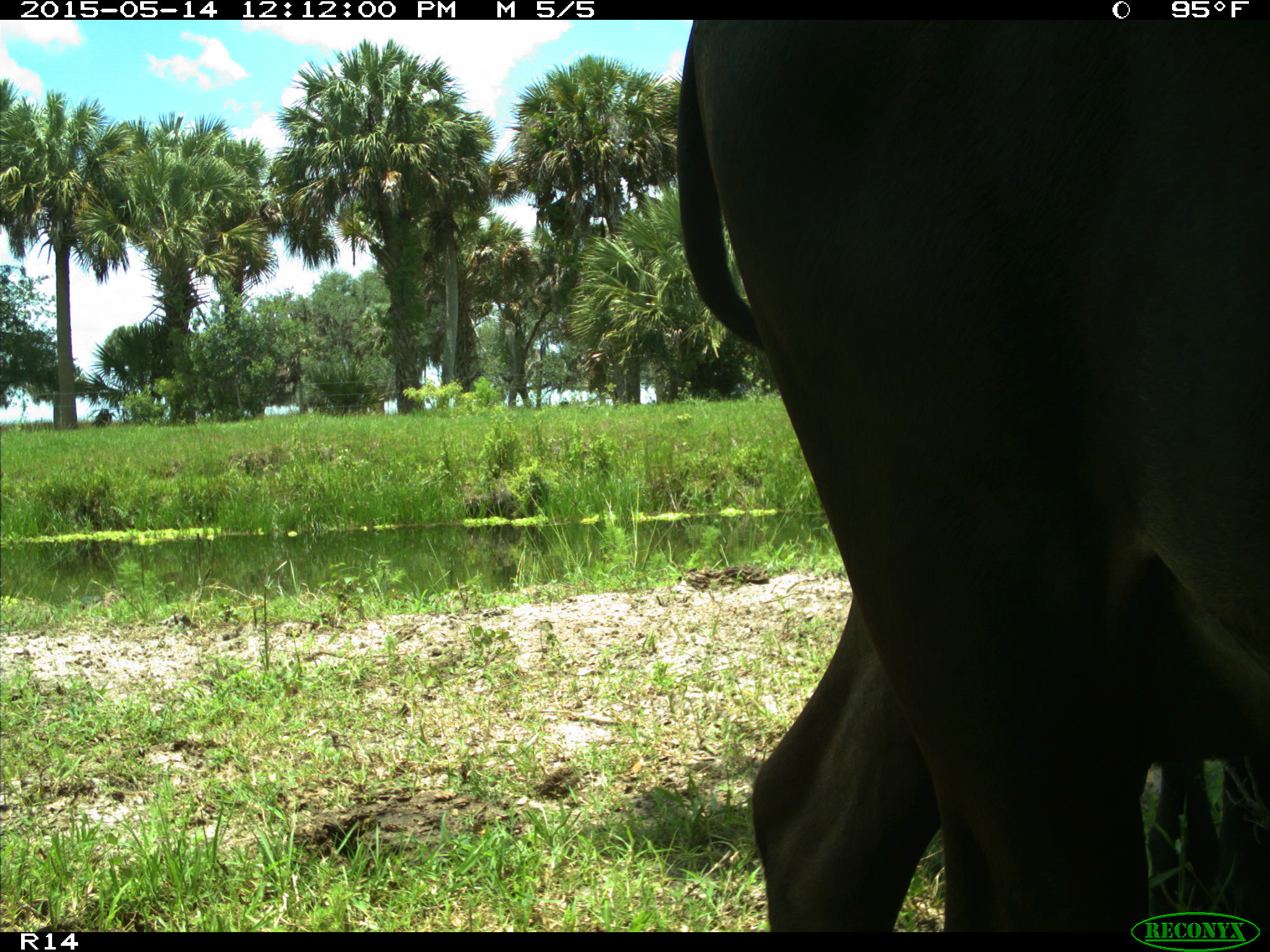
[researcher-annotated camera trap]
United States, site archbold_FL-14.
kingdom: Animalia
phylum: Chordata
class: Mammalia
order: Artiodactyla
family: Bovidae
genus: Bos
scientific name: Bos taurus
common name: domestic cow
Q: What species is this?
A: Bos taurus (domestic cow).